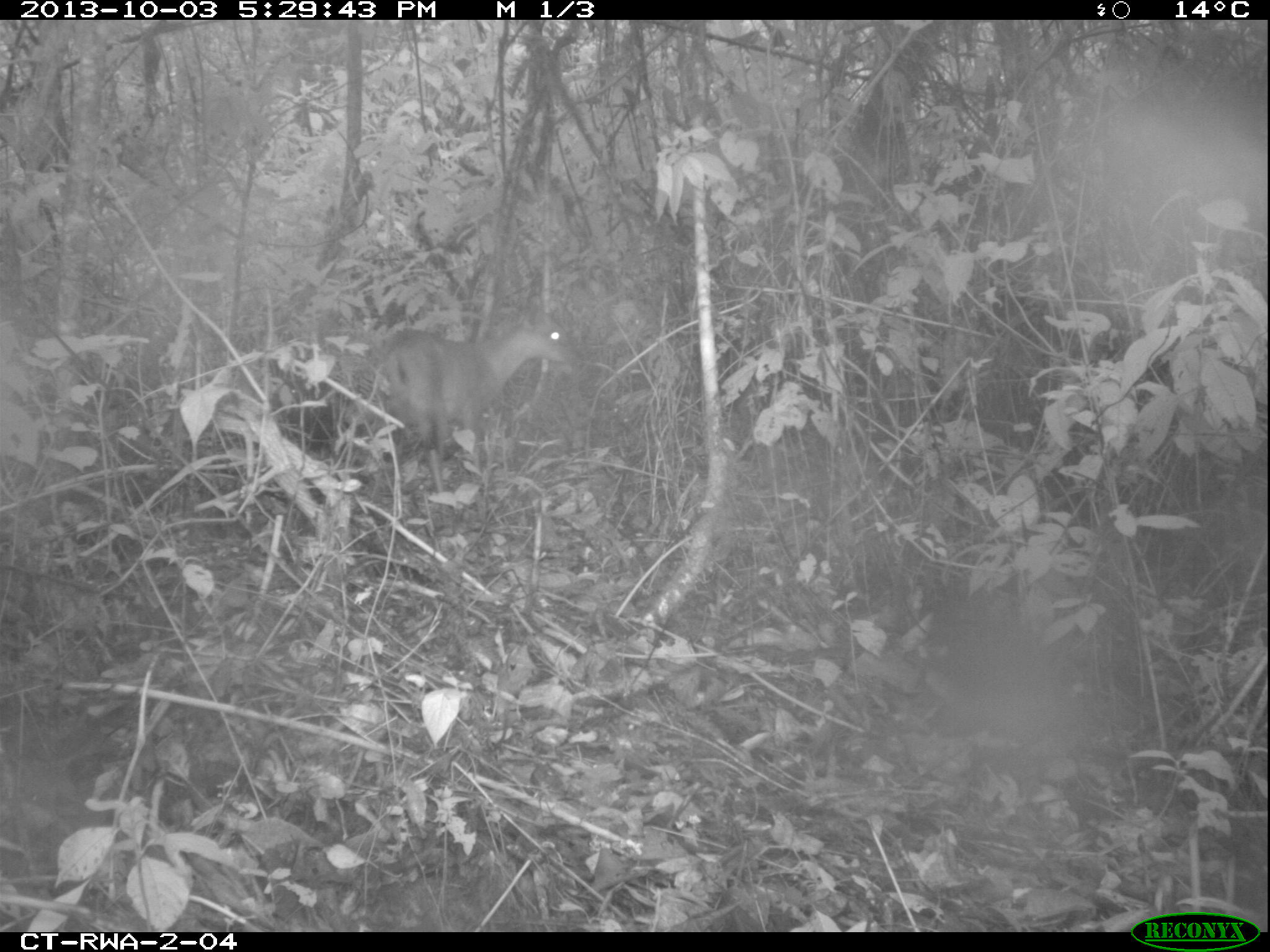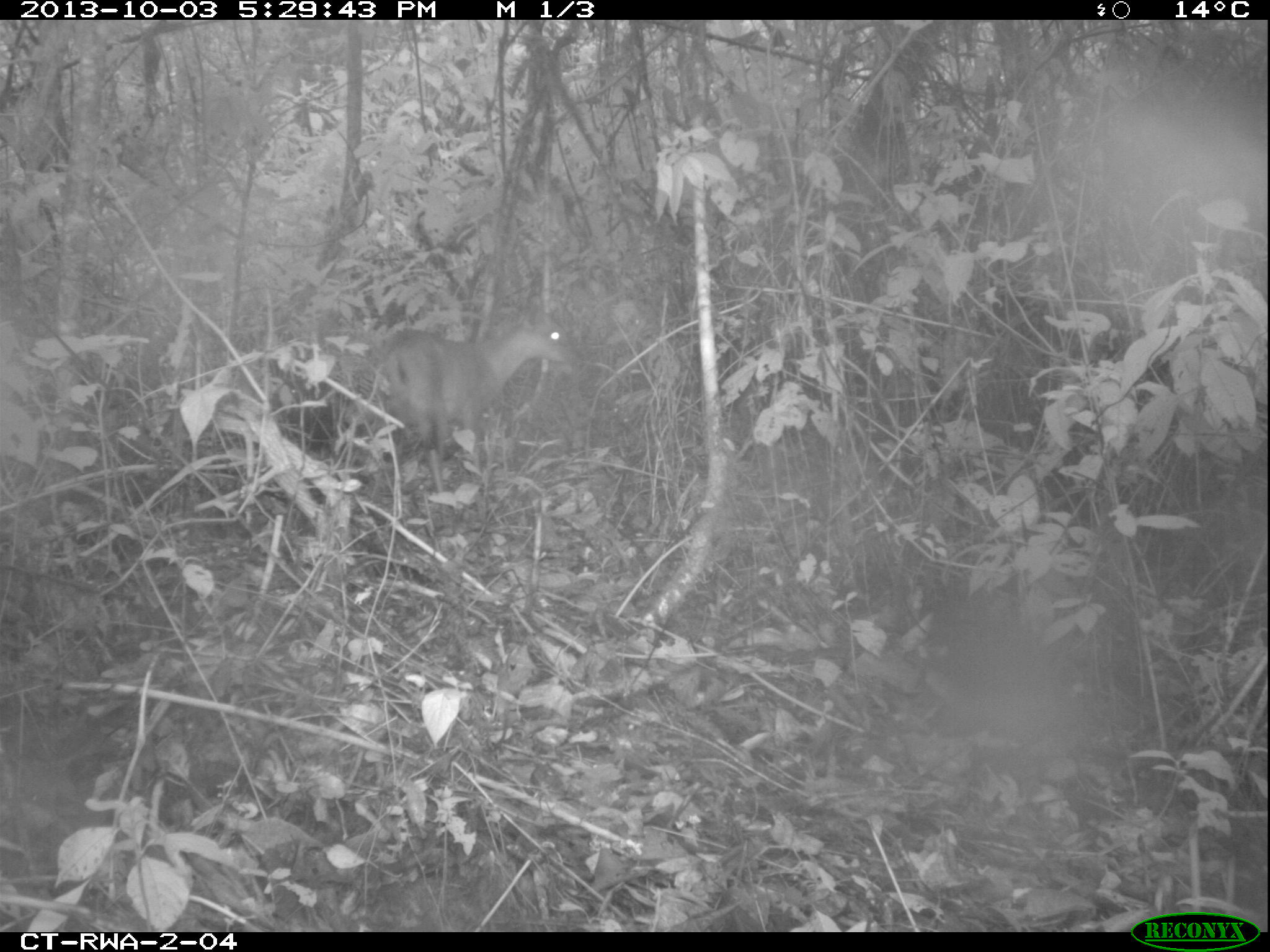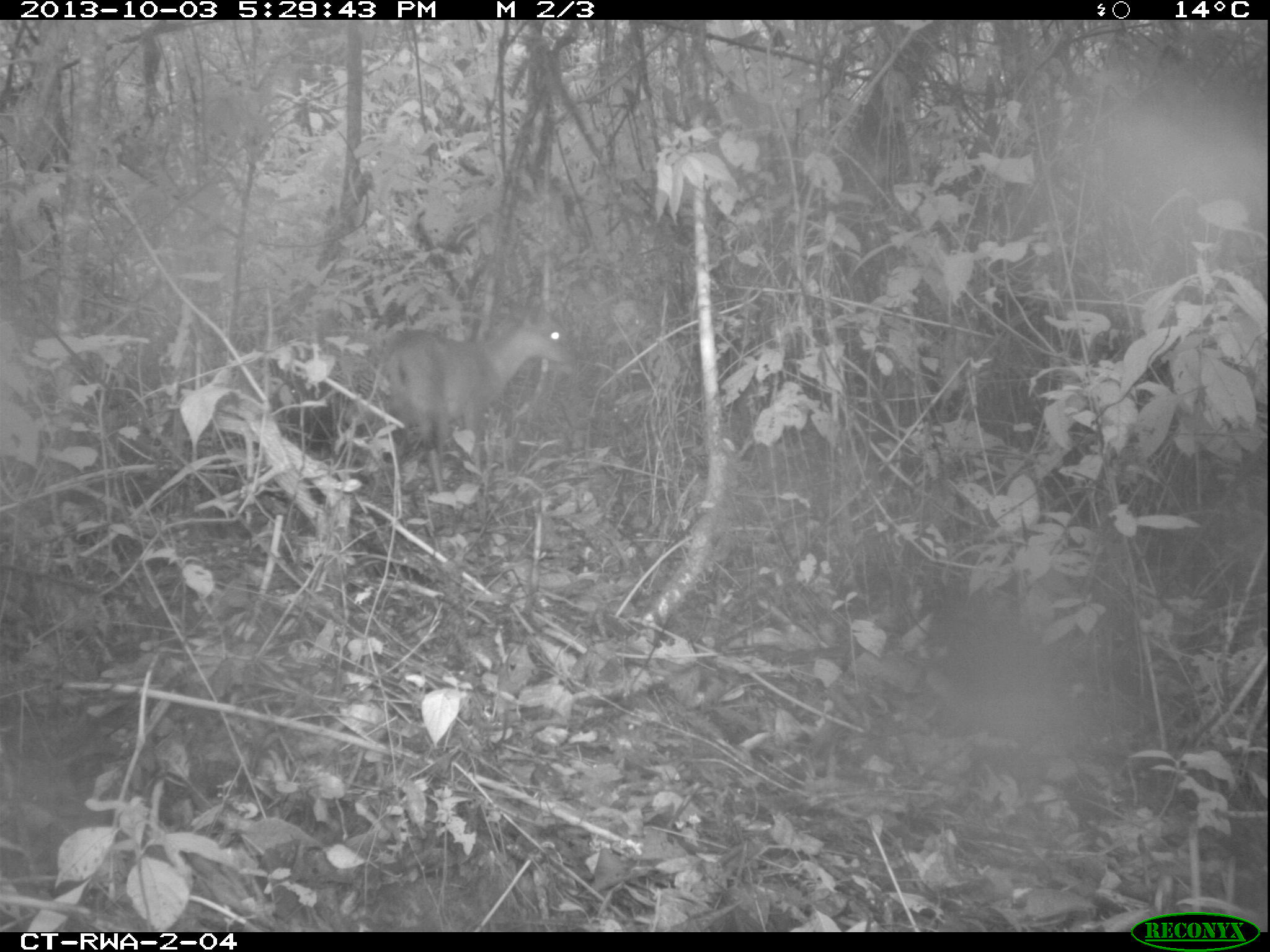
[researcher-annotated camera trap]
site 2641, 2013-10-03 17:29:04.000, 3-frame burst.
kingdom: Animalia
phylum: Chordata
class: Aves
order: Galliformes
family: Phasianidae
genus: Pternistis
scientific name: Pternistis nobilis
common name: handsome francolin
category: francolinus nobilis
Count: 1.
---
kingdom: Animalia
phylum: Chordata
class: Mammalia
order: Artiodactyla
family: Bovidae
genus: Cephalophus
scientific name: Cephalophus nigrifrons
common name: black-fronted duiker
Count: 1.